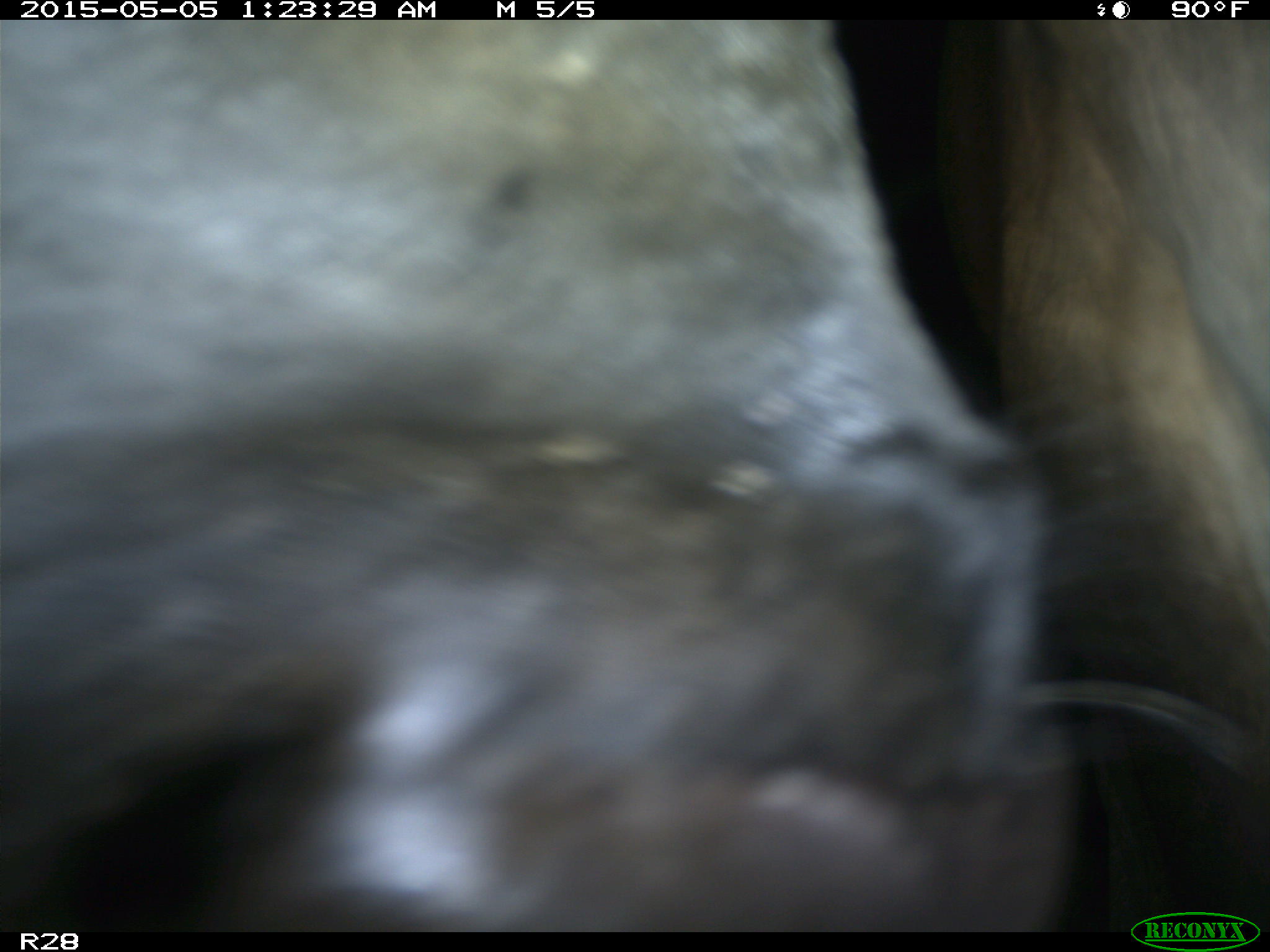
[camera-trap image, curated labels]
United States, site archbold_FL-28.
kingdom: Animalia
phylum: Chordata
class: Mammalia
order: Artiodactyla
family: Bovidae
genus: Bos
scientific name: Bos taurus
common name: domestic cow